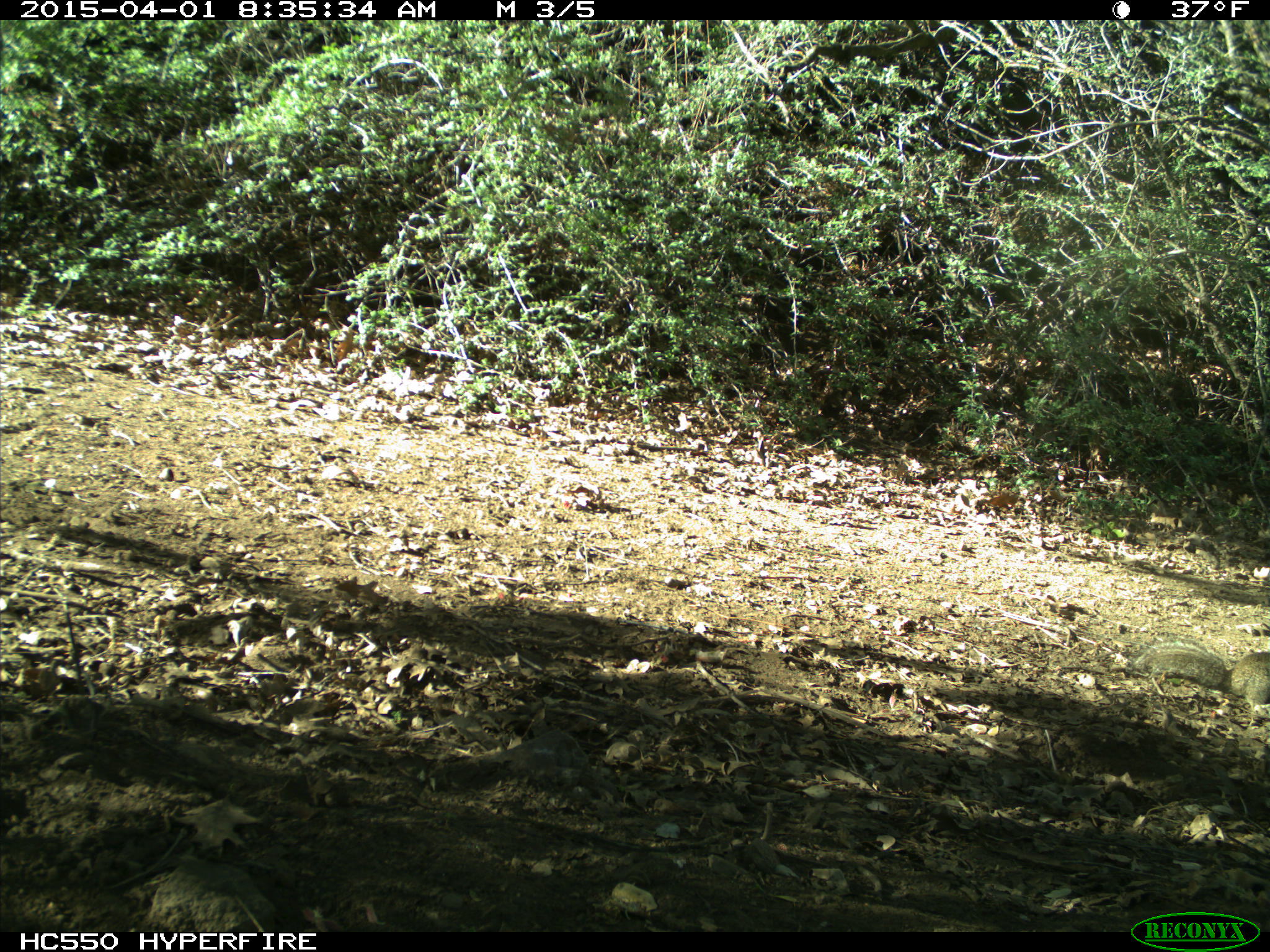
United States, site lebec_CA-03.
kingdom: Animalia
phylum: Chordata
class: Mammalia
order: Rodentia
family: Sciuridae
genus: Otospermophilus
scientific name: Otospermophilus beecheyi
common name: california ground squirrel